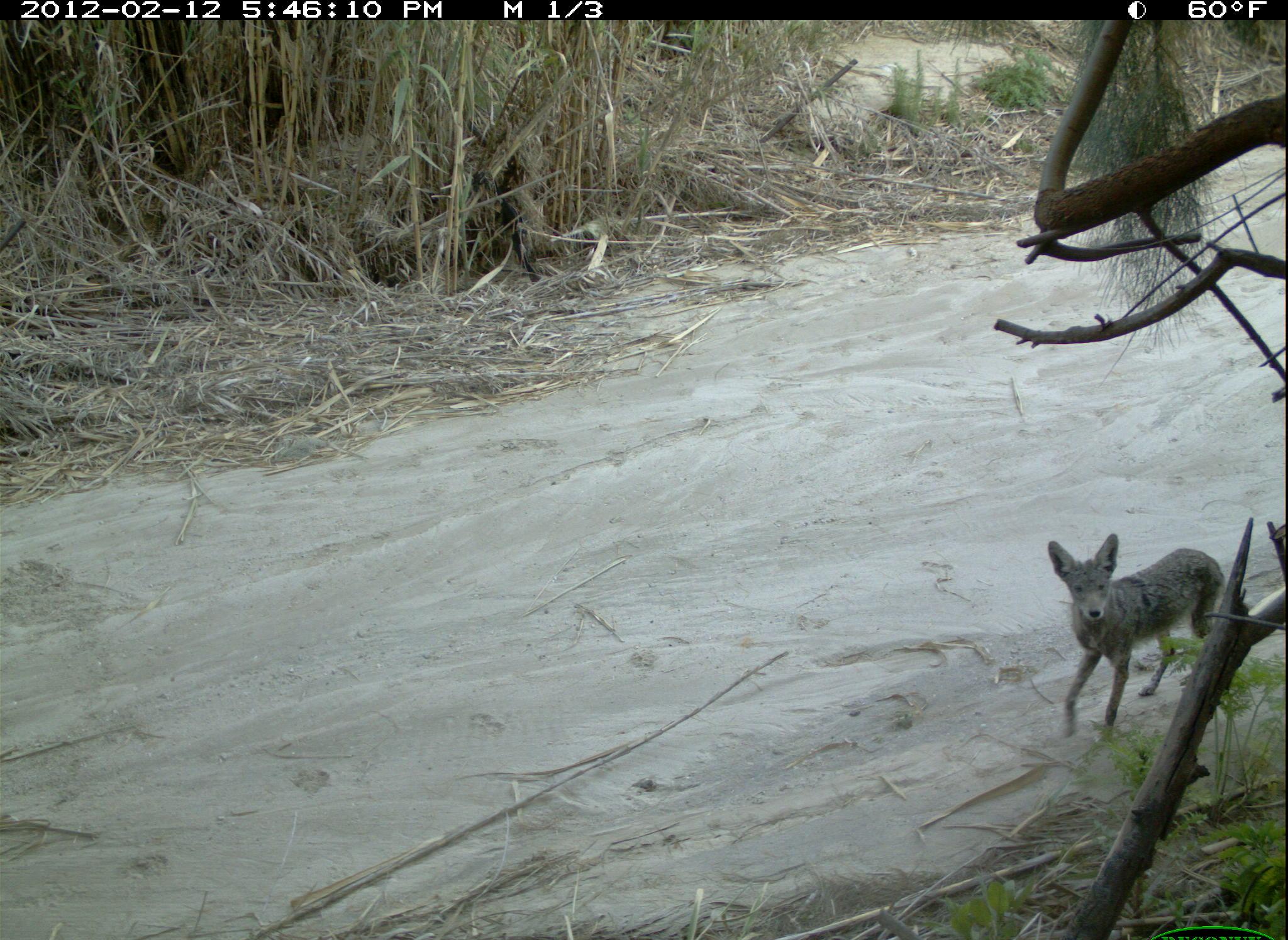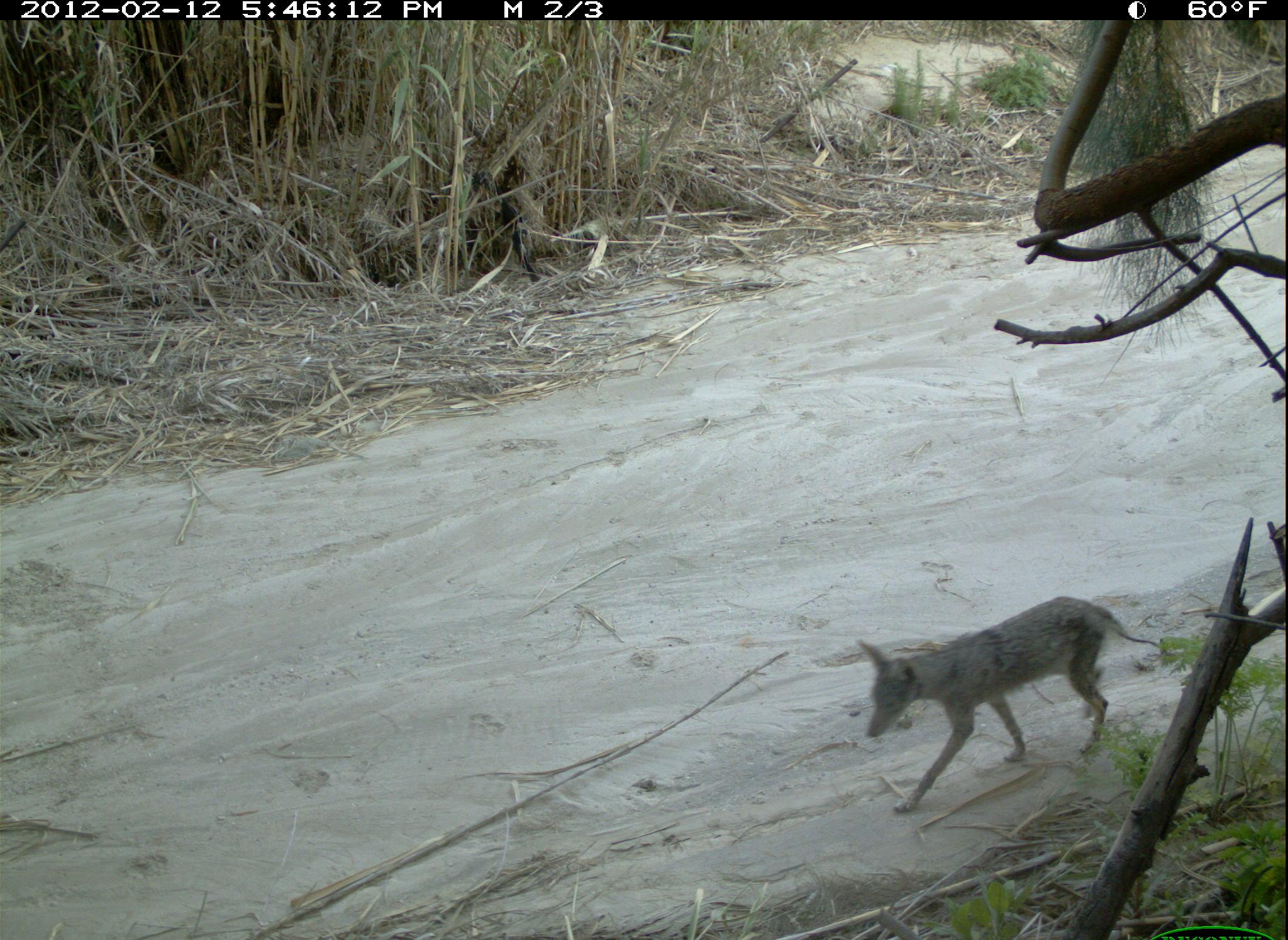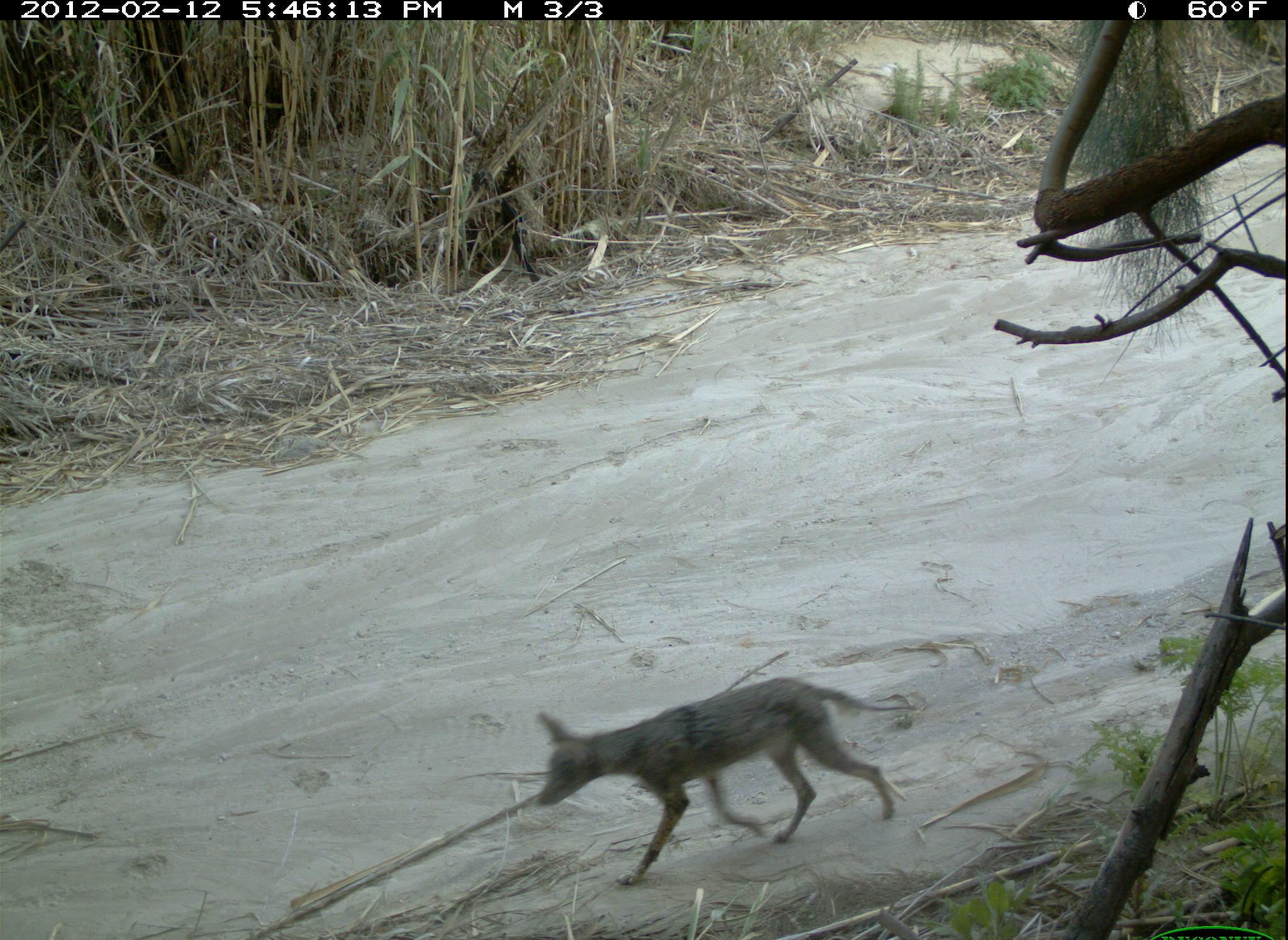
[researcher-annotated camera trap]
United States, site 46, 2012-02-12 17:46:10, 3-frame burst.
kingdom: Animalia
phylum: Chordata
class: Mammalia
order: Carnivora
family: Canidae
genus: Canis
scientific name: Canis latrans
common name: coyote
Coyote (Canis latrans).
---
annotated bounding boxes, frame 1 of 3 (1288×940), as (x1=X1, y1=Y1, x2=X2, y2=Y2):
coyote: (x1=1034, y1=503, x2=1232, y2=746)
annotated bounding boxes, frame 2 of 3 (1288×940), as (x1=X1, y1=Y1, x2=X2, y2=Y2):
coyote: (x1=824, y1=585, x2=1150, y2=821)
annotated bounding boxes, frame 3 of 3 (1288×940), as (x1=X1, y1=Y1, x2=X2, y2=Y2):
coyote: (x1=514, y1=667, x2=916, y2=899)